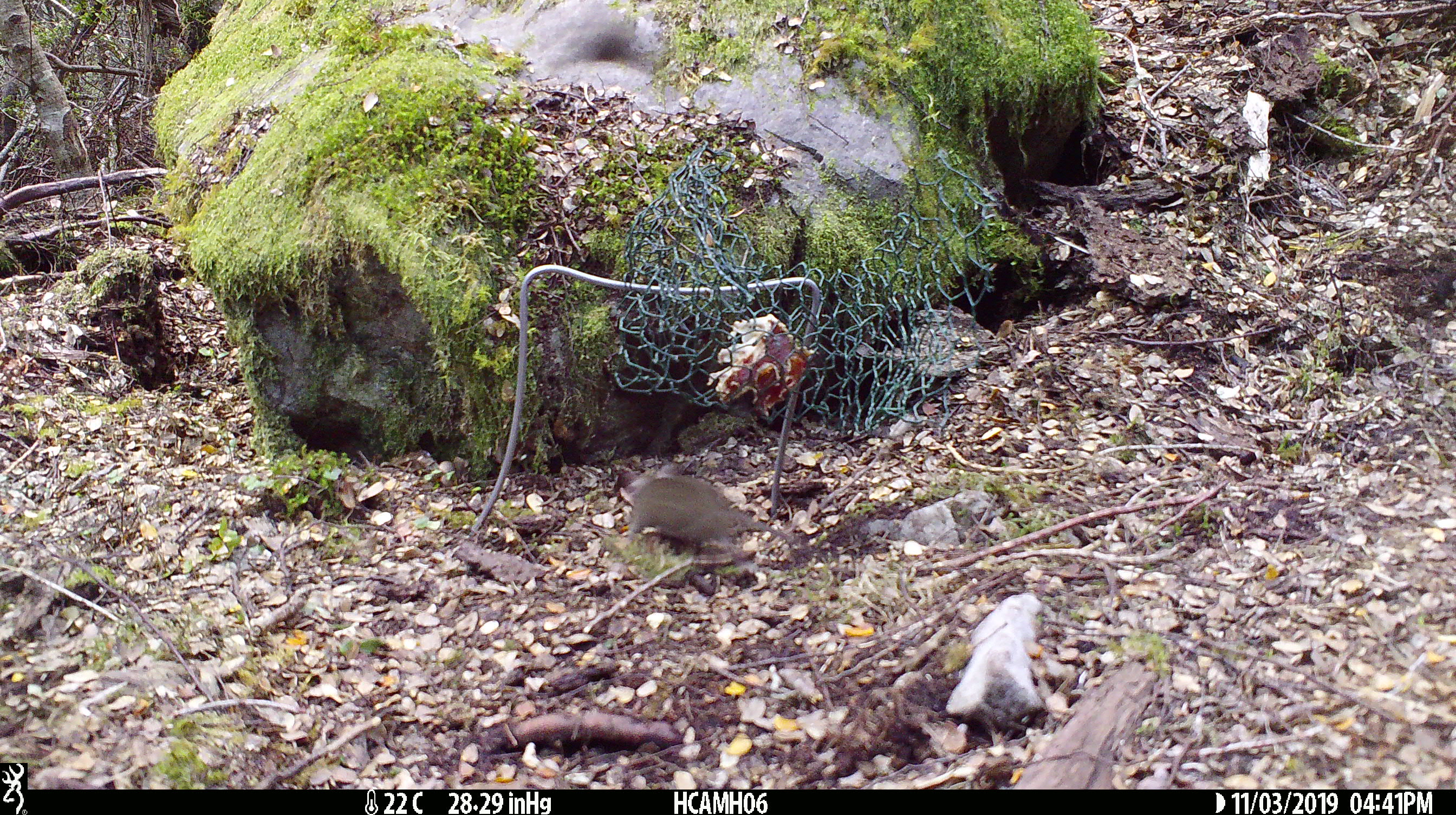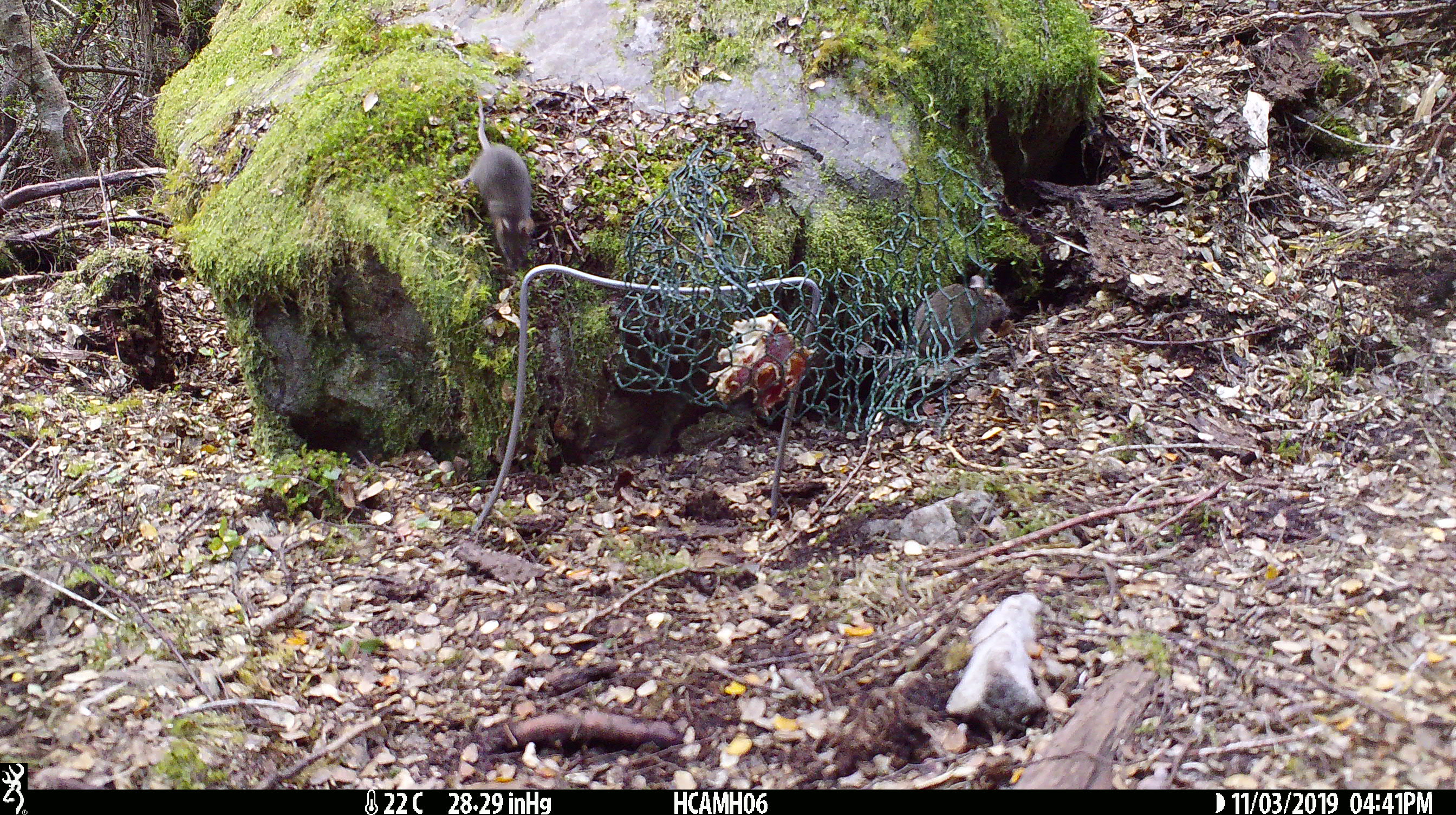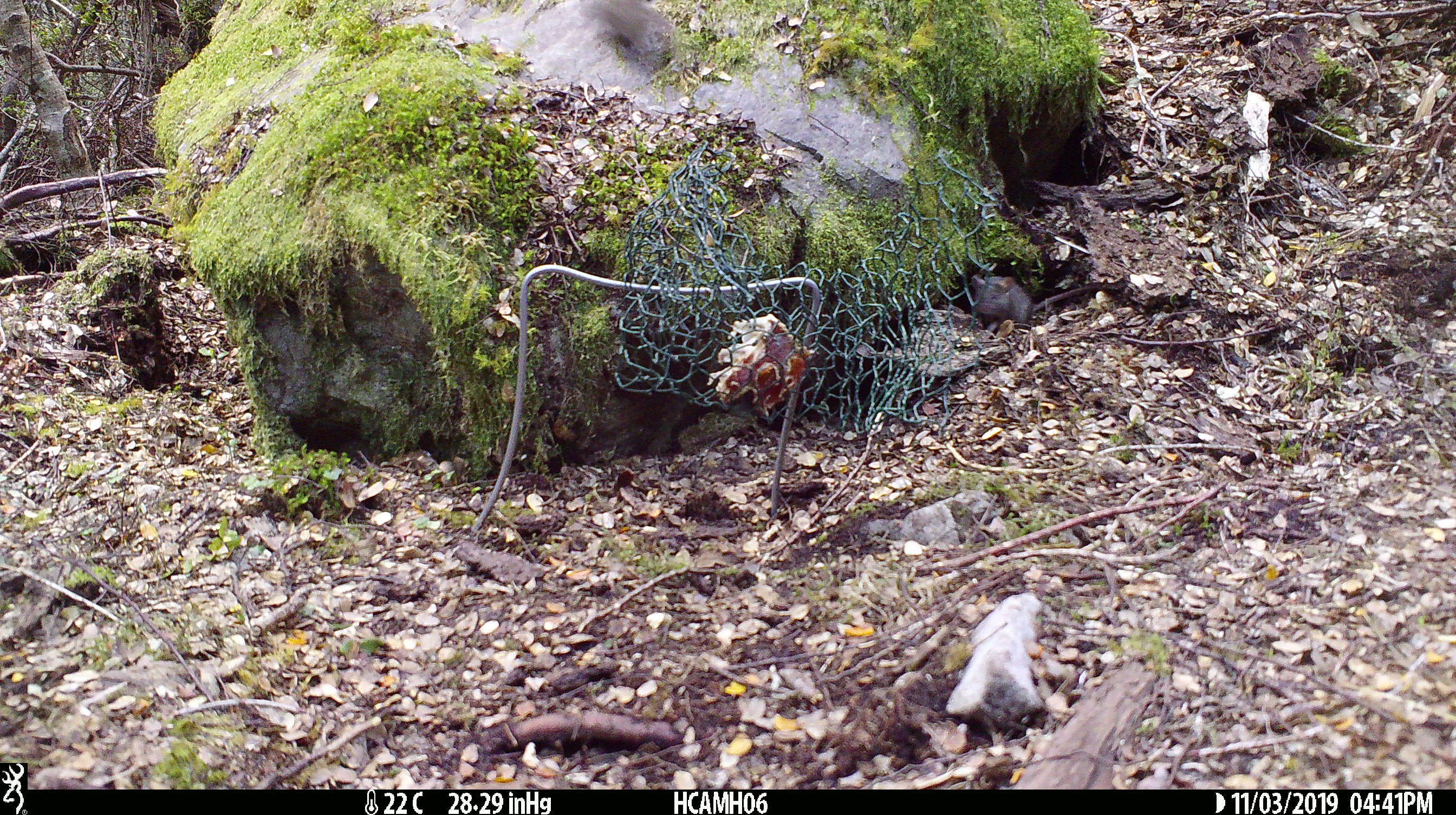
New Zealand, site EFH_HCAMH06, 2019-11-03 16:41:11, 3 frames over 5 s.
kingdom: Animalia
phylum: Chordata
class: Mammalia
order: Rodentia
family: Muridae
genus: Mus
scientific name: Mus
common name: mouse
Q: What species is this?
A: Mouse (Mus).